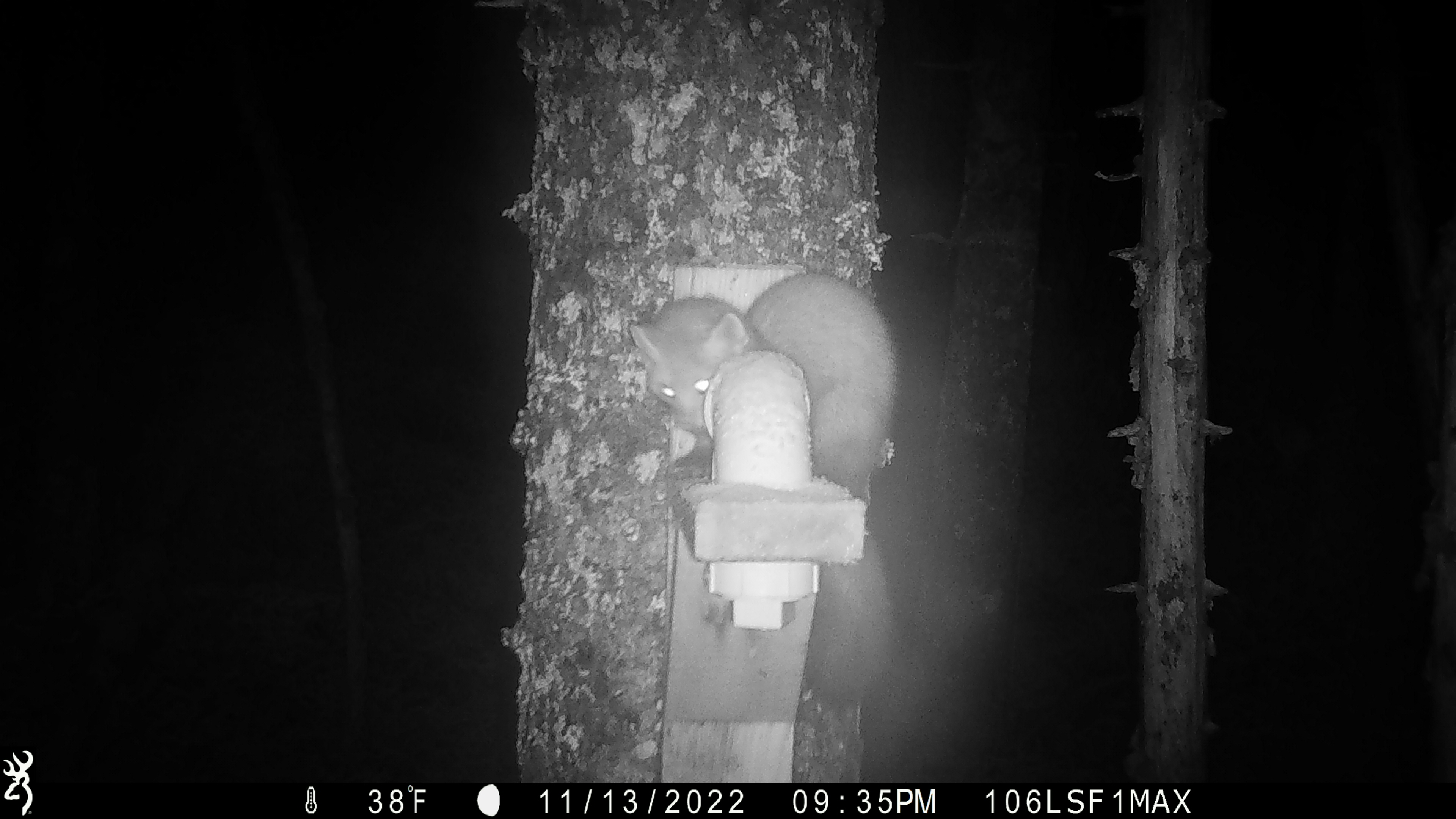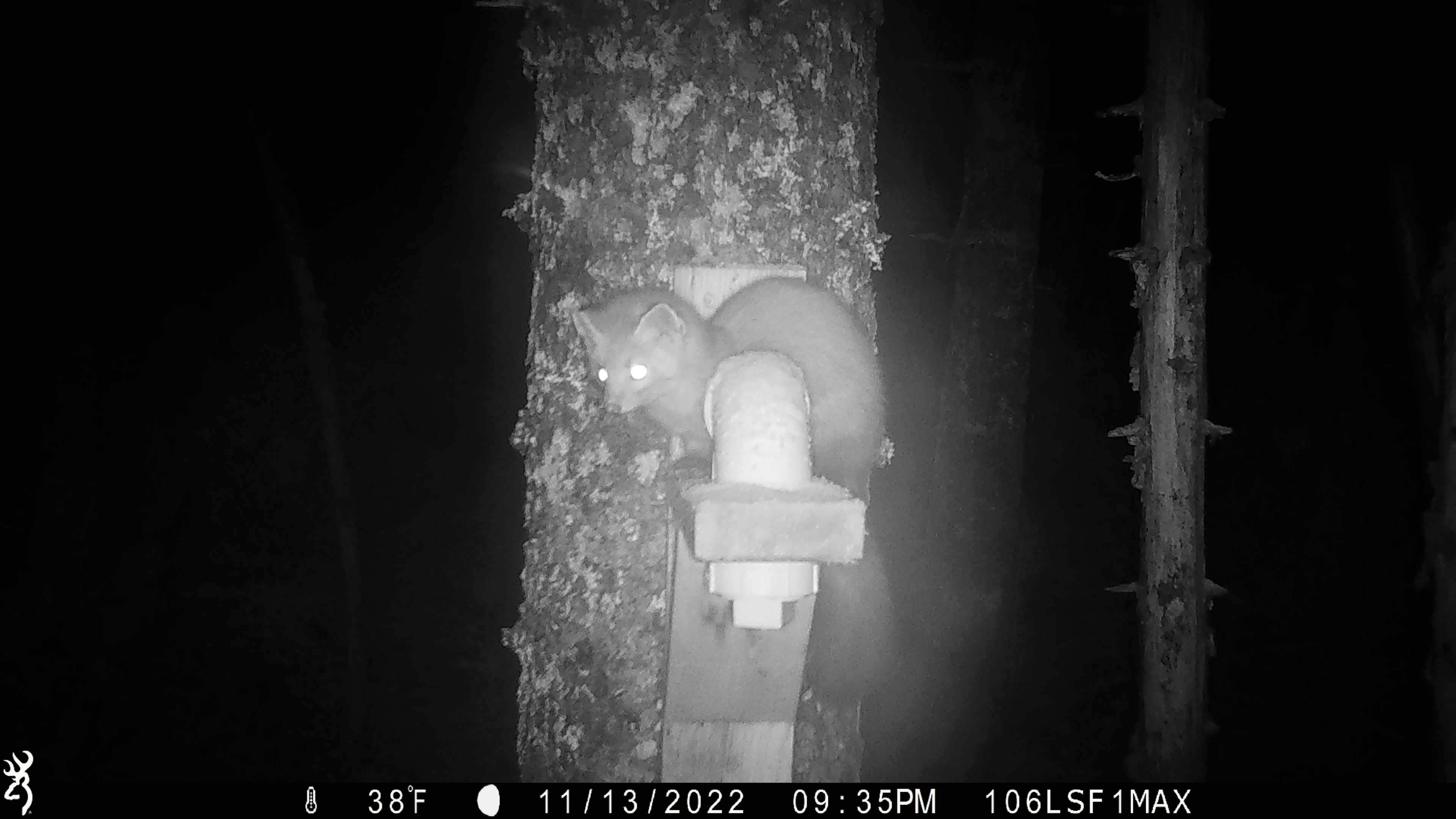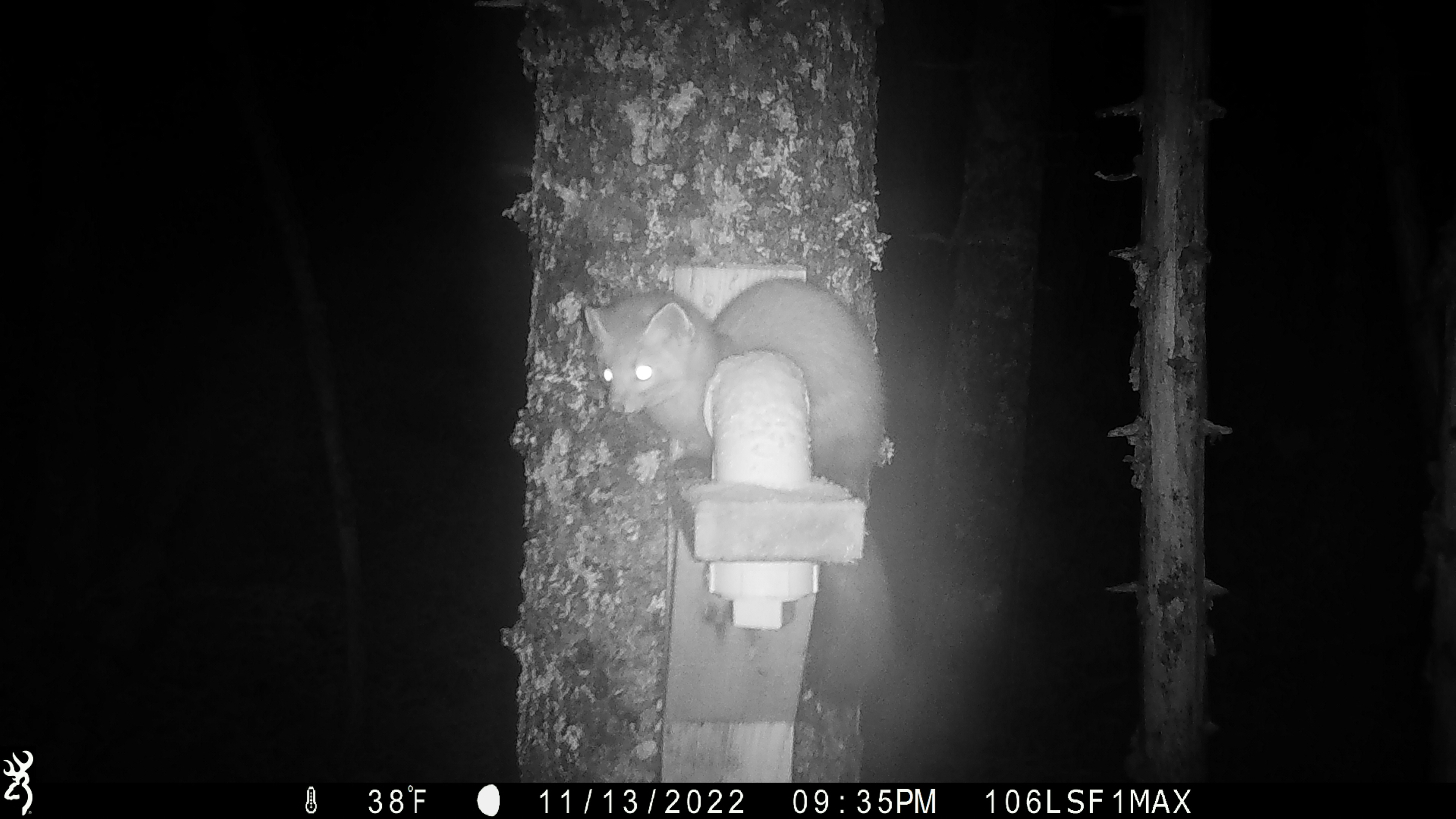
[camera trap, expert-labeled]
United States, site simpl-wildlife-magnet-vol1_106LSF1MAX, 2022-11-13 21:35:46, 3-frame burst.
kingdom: Animalia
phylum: Chordata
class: Mammalia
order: Carnivora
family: Mustelidae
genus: Martes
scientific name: Martes americana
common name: american marten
American marten (Martes americana).